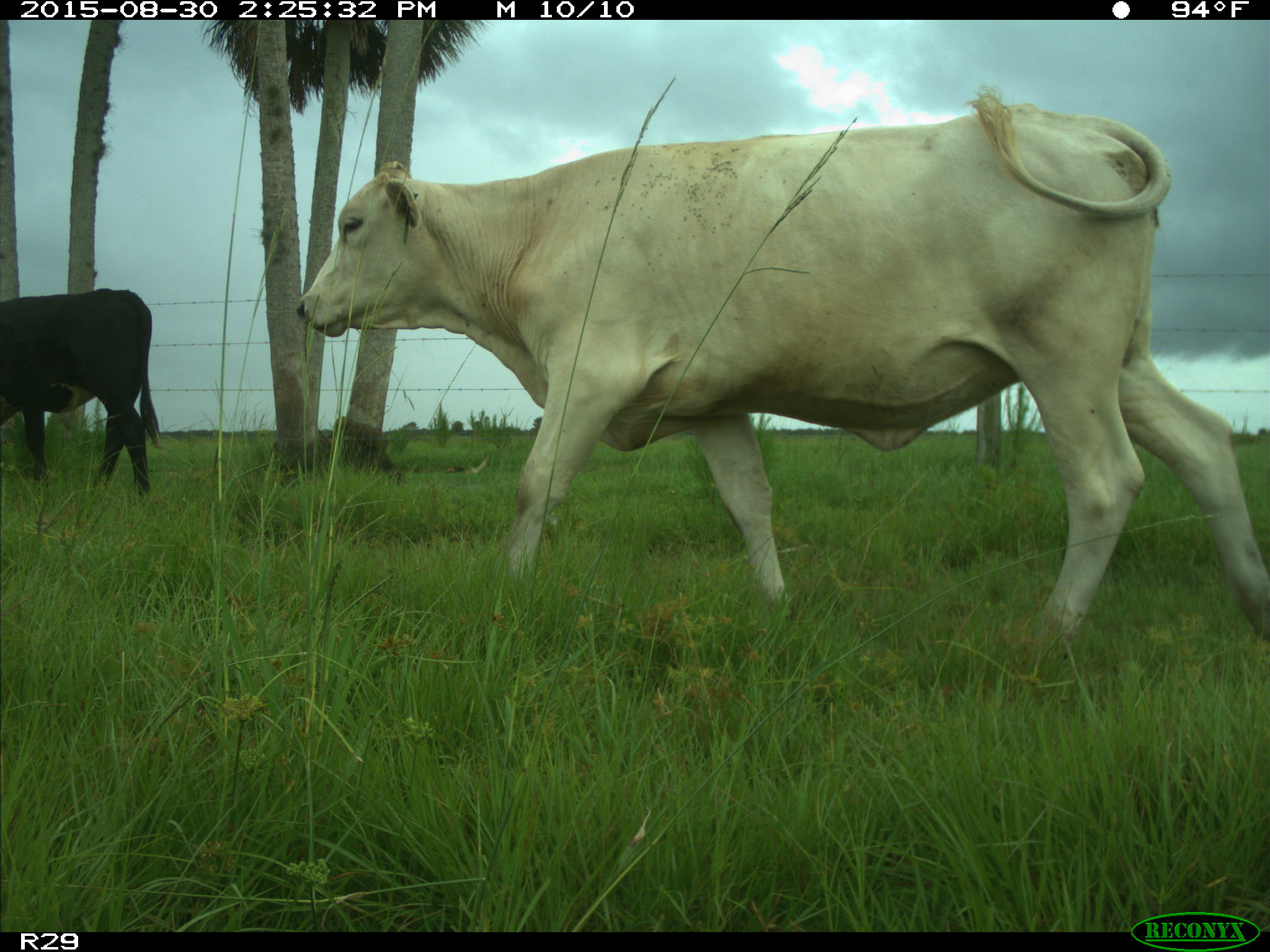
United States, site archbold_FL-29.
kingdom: Animalia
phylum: Chordata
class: Mammalia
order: Artiodactyla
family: Bovidae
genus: Bos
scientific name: Bos taurus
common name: domestic cow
Bos taurus (domestic cow).